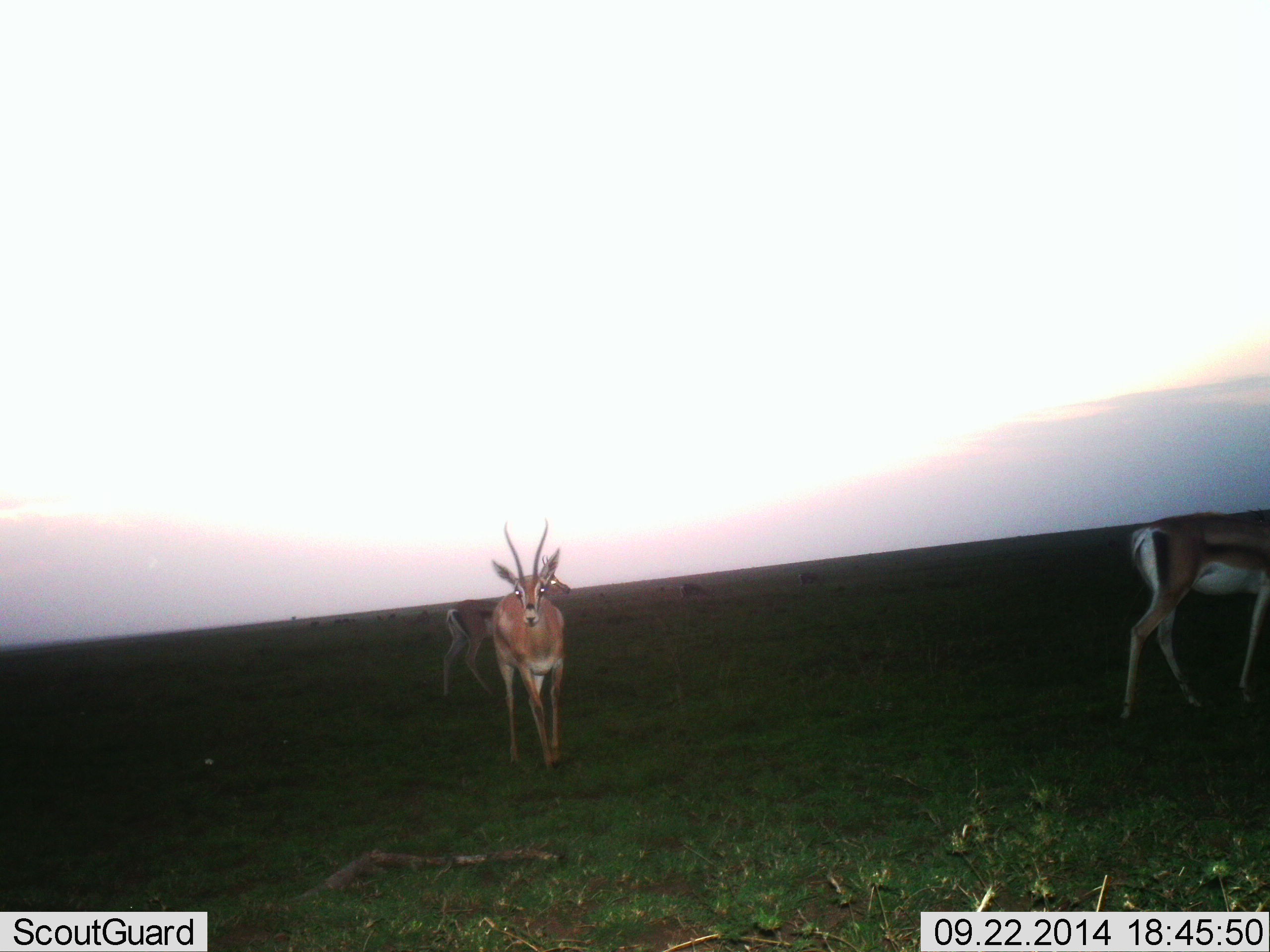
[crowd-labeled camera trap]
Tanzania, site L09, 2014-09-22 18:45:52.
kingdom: Animalia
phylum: Chordata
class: Mammalia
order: Artiodactyla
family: Bovidae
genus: Eudorcas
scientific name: Eudorcas thomsonii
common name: thomson's gazelle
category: gazellethomsons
Gazellethomsons (thomson's gazelle) (Eudorcas thomsonii), count 3. Behavior (volunteer vote fractions): standing 90%, resting 0%, moving 30%, interacting 0%. Young present (vote fraction): 0%. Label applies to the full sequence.